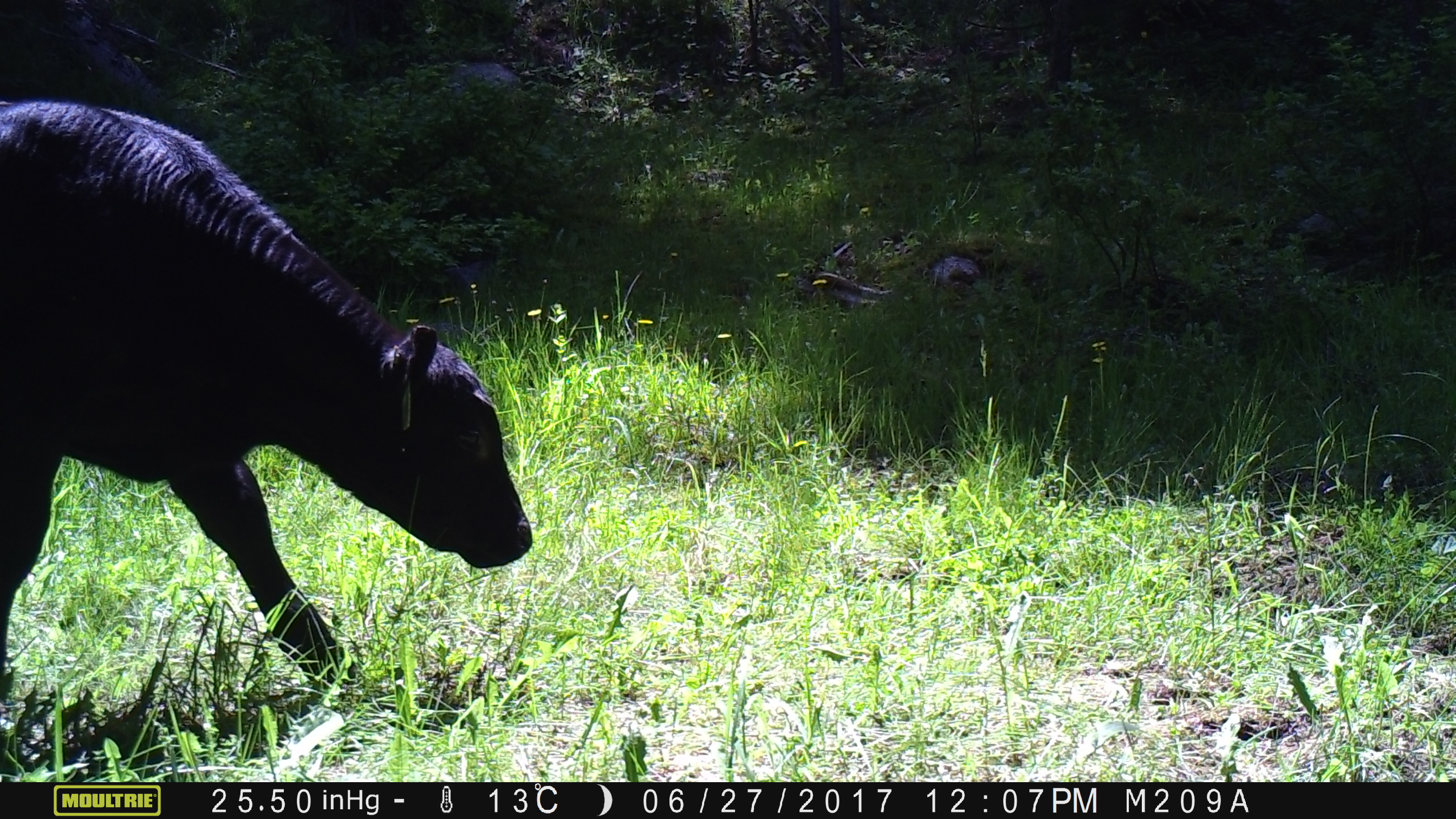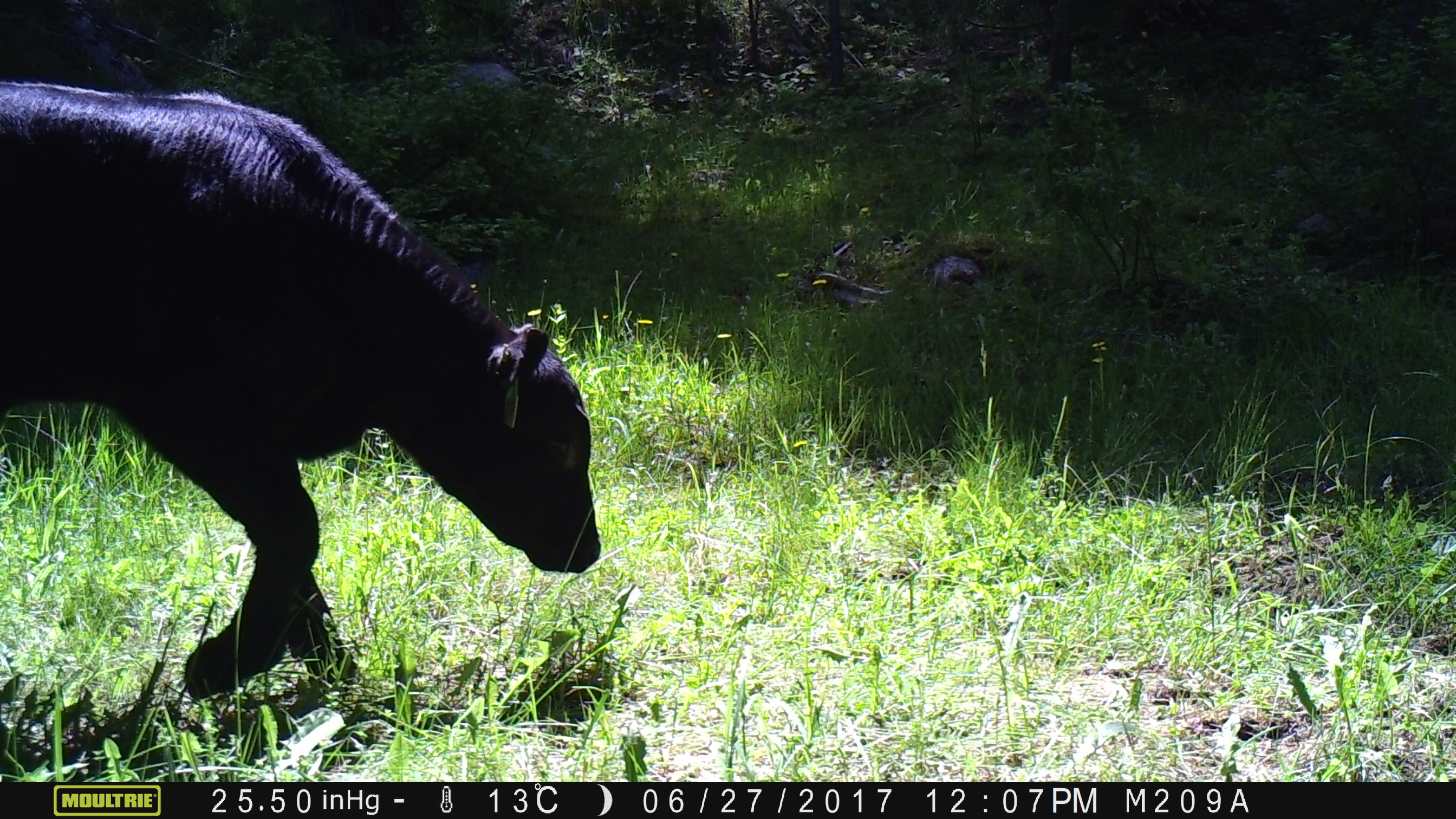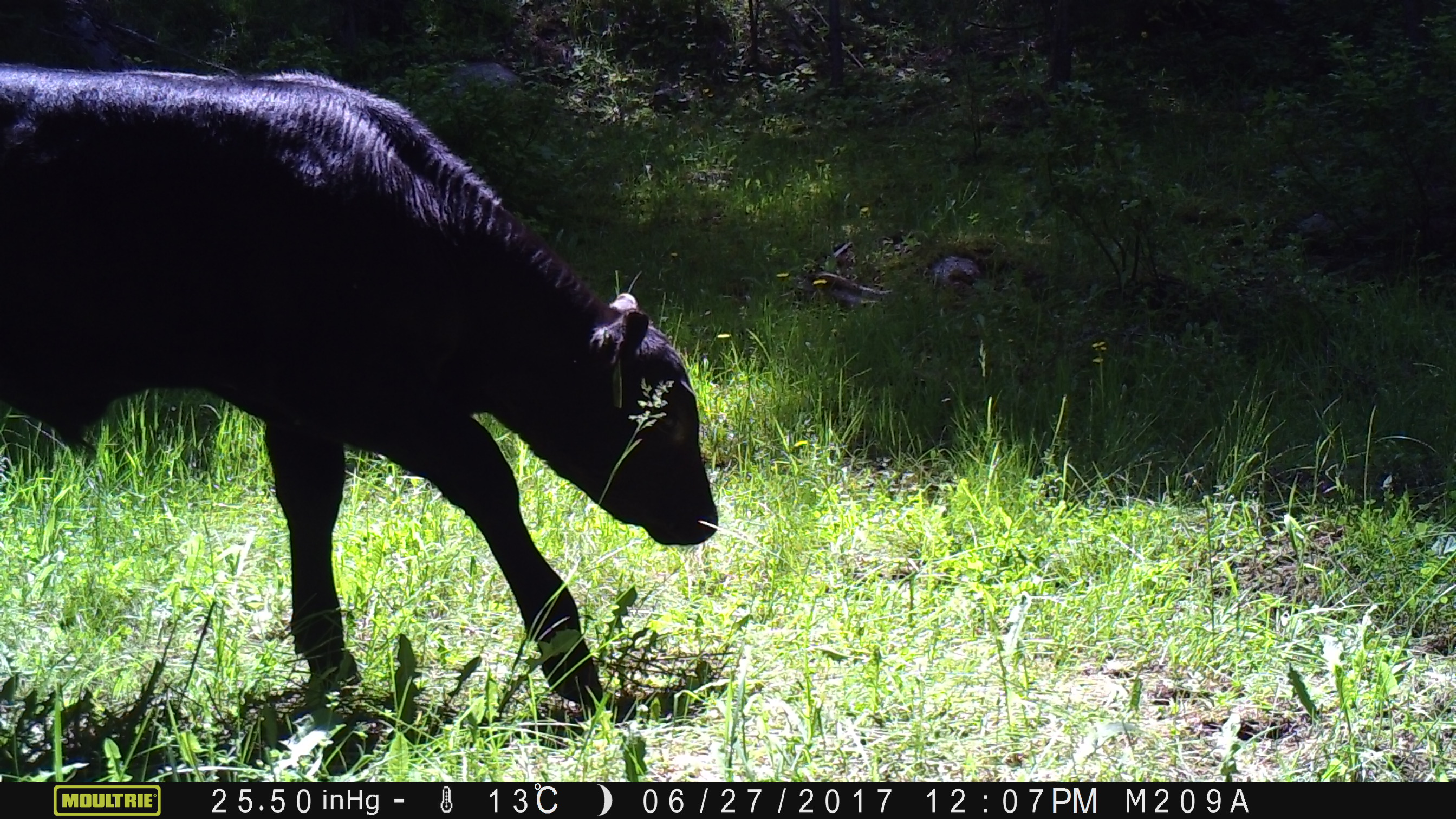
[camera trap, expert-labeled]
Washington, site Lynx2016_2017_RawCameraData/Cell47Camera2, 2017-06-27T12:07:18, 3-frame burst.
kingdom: Animalia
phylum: Chordata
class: Mammalia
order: Artiodactyla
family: Bovidae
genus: Bos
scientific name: Bos taurus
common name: domestic cattle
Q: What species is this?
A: Domestic cattle (Bos taurus).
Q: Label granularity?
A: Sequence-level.